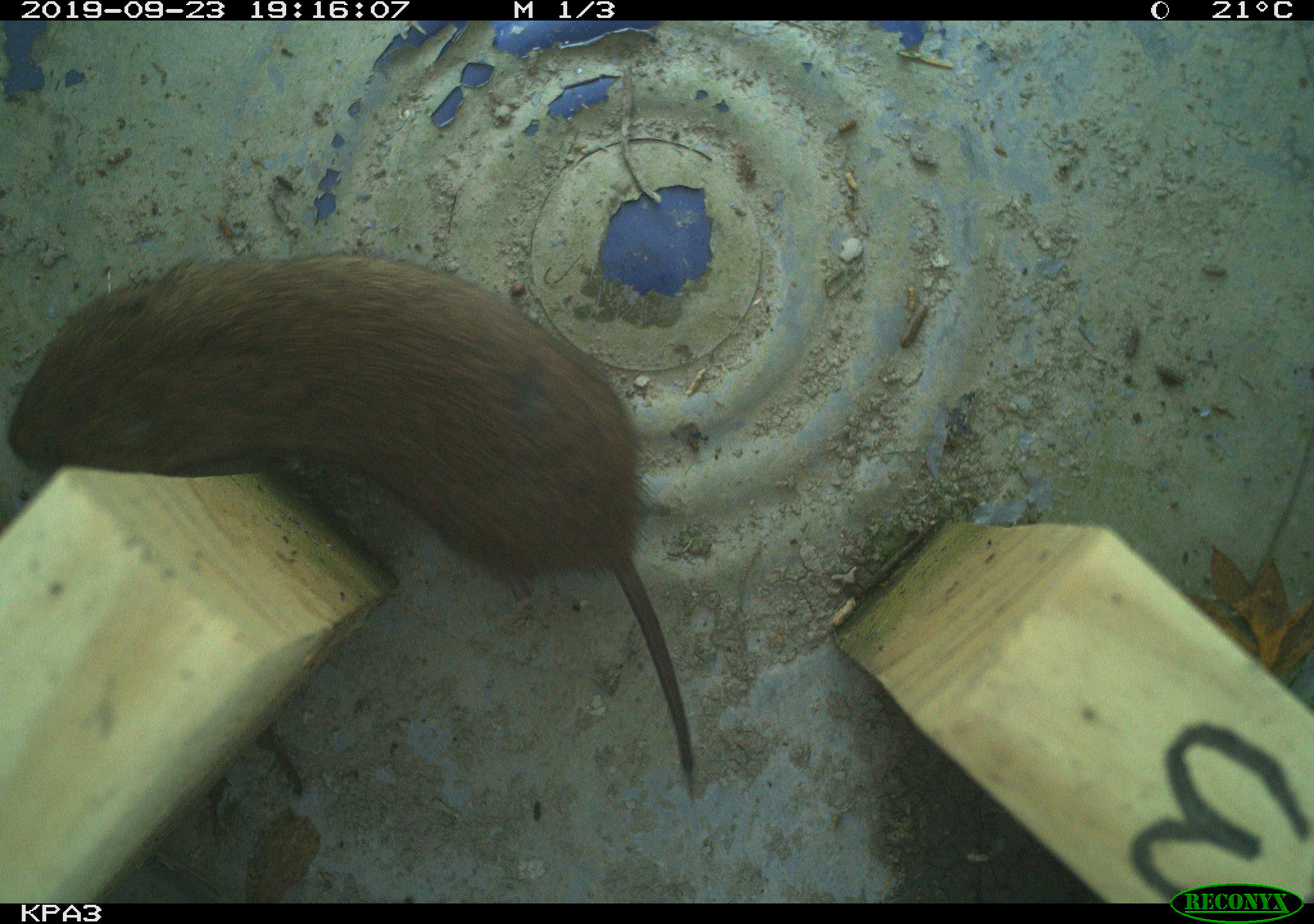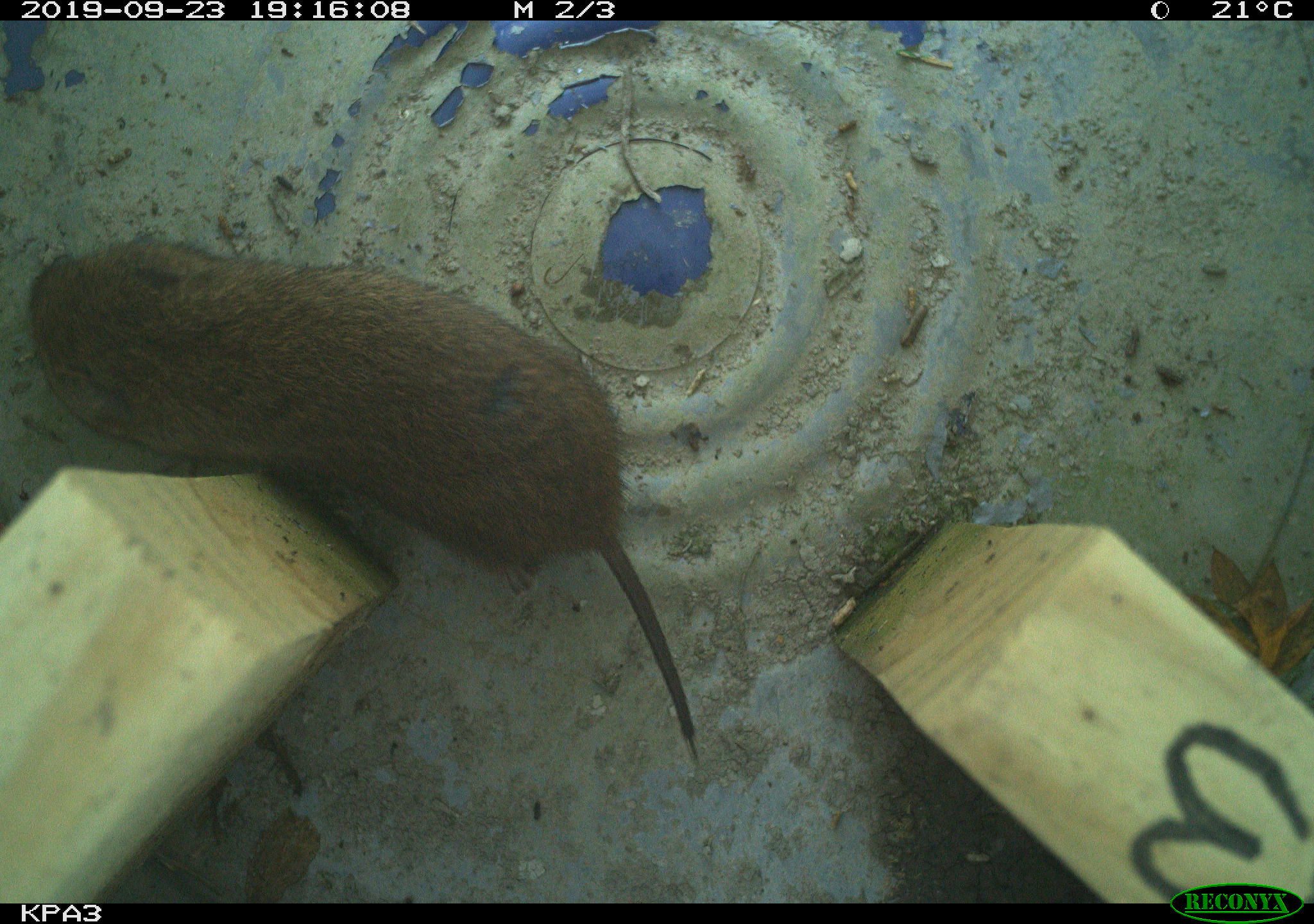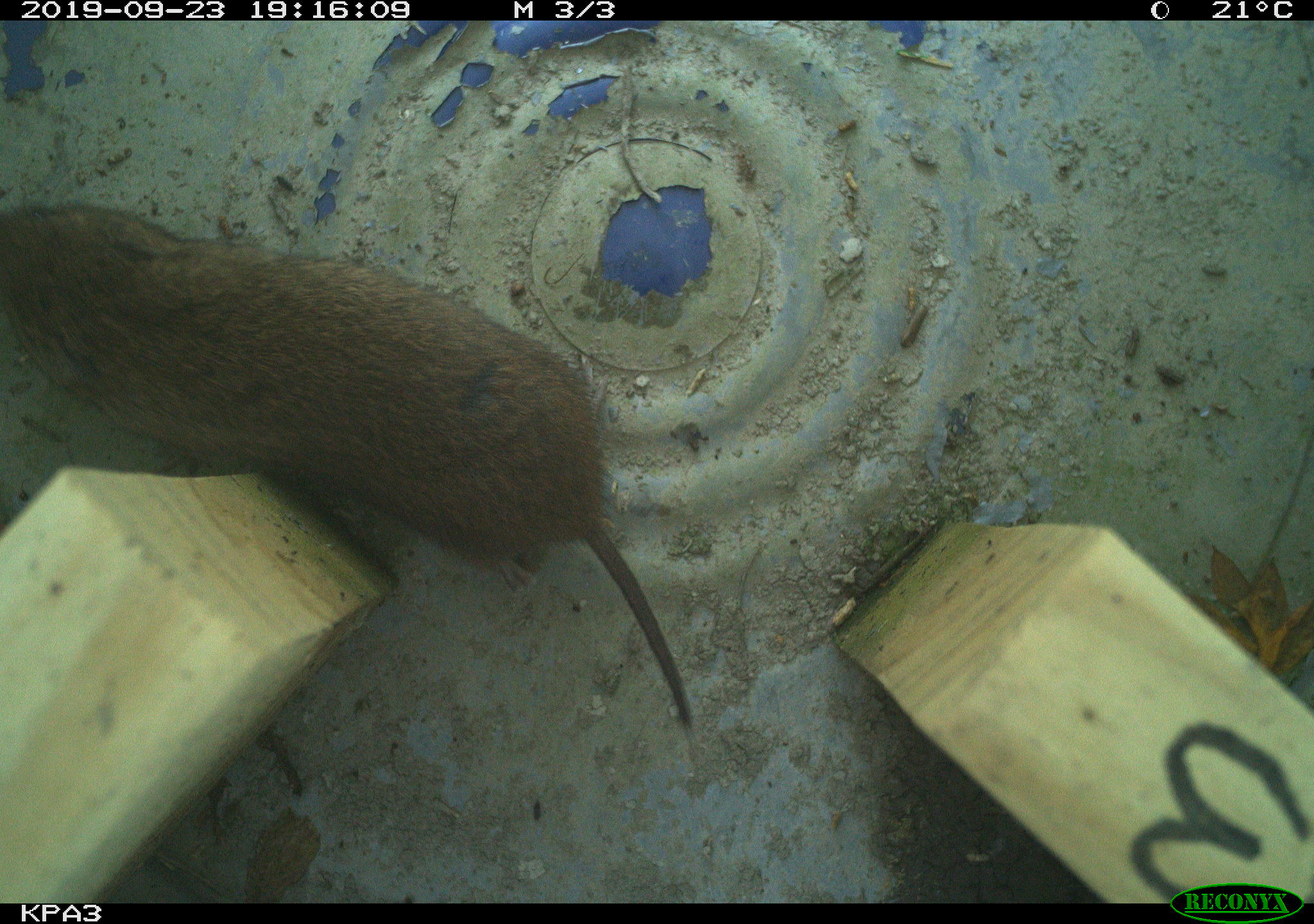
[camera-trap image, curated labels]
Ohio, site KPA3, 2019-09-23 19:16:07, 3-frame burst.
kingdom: Animalia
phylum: Chordata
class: Mammalia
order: Rodentia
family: Cricetidae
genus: Microtus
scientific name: Microtus pennsylvanicus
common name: meadow vole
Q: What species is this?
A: Meadow vole (Microtus pennsylvanicus).